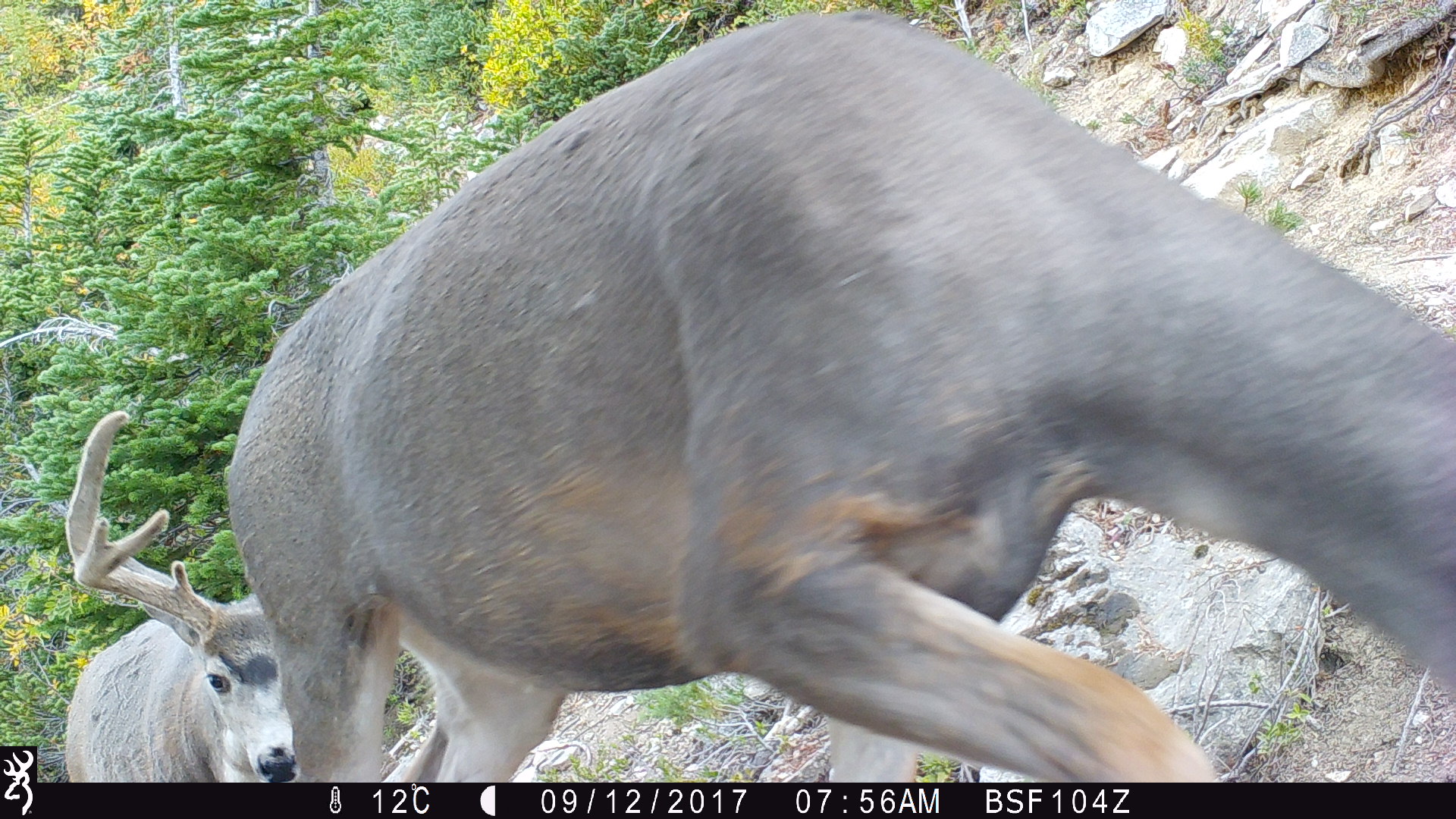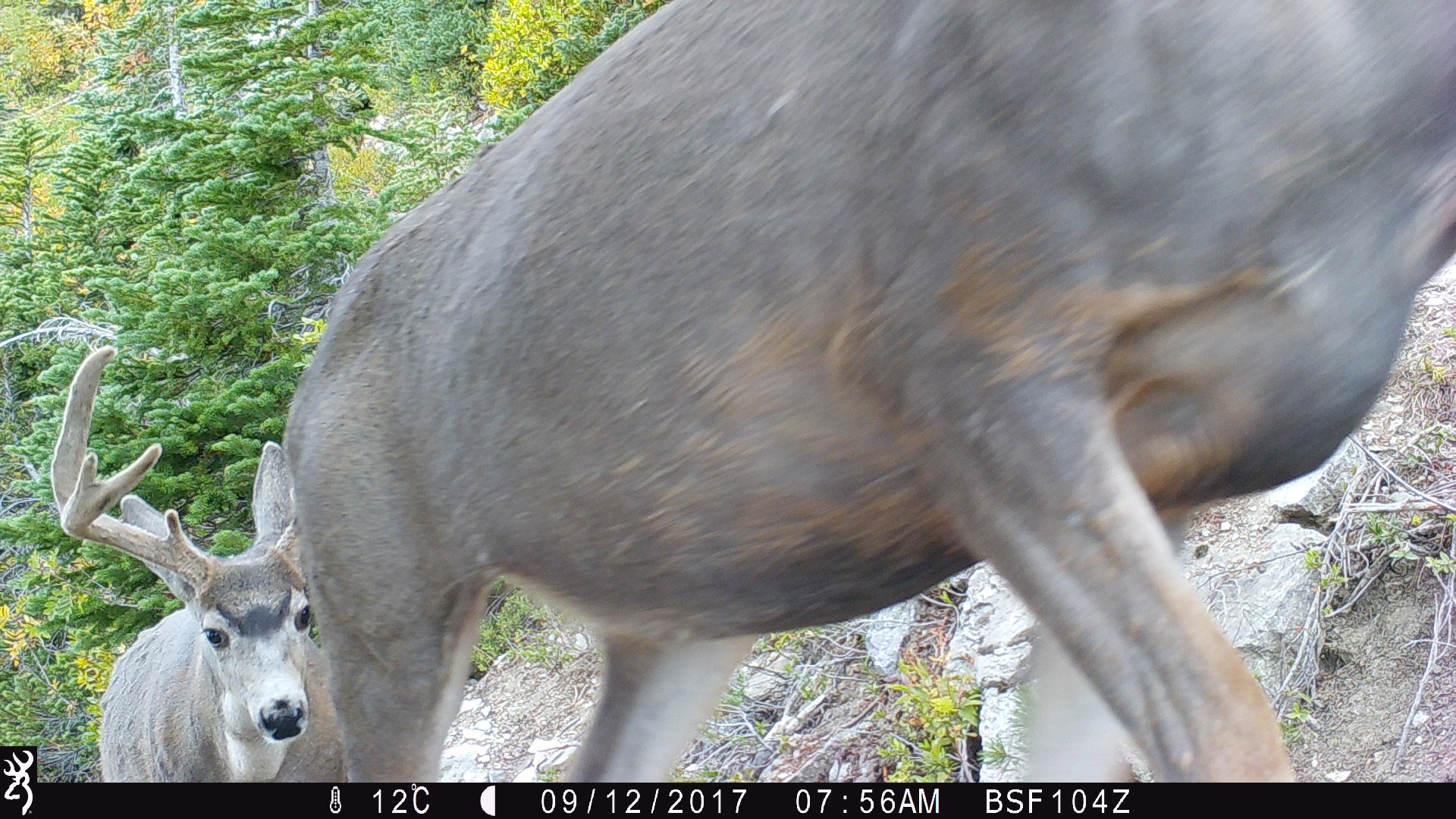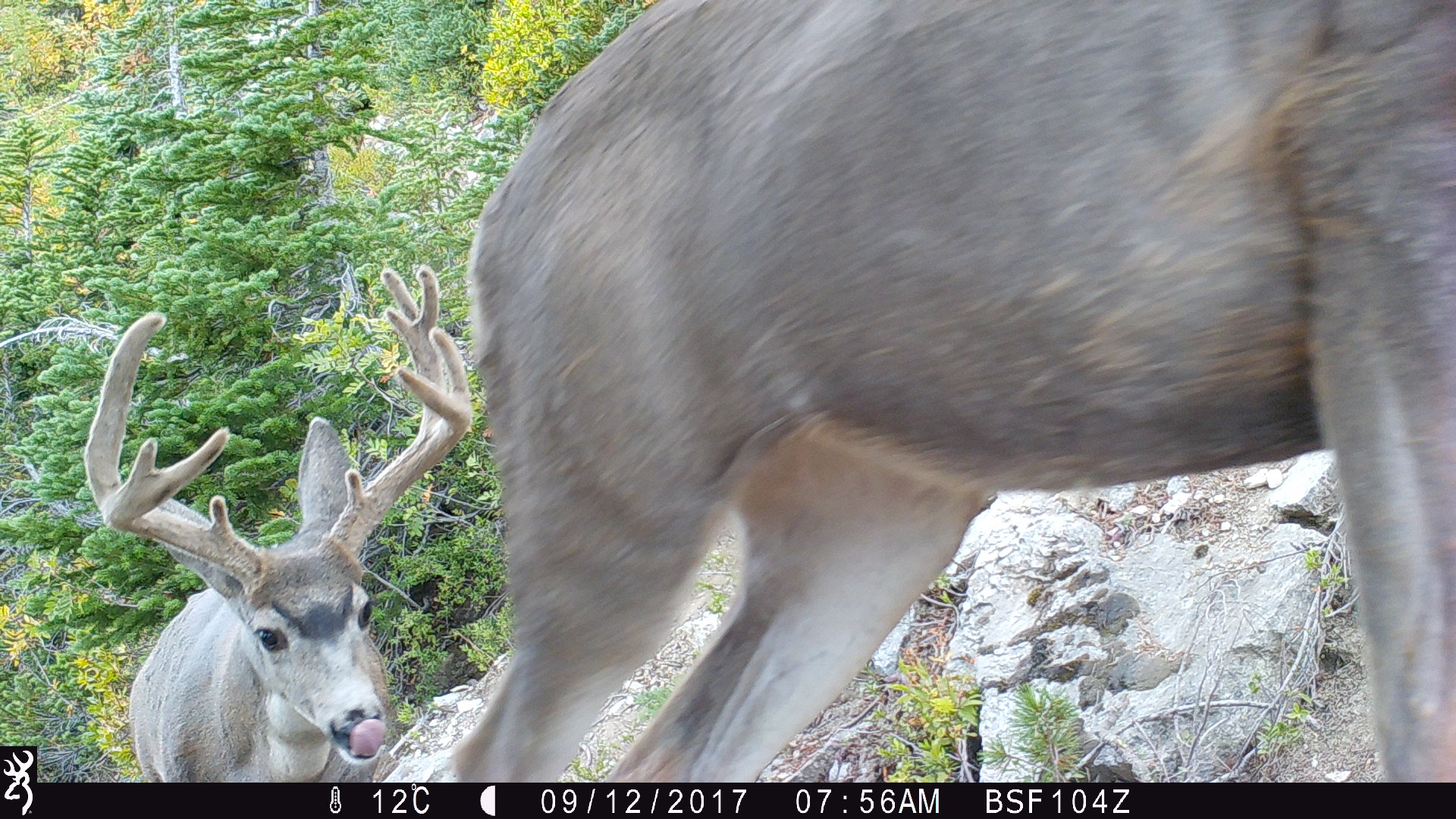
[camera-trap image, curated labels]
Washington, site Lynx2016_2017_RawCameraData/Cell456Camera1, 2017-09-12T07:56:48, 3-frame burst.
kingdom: Animalia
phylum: Chordata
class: Mammalia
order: Artiodactyla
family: Cervidae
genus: Odocoileus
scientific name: Odocoileus hemionus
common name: mule deer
Odocoileus hemionus (mule deer). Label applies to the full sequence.